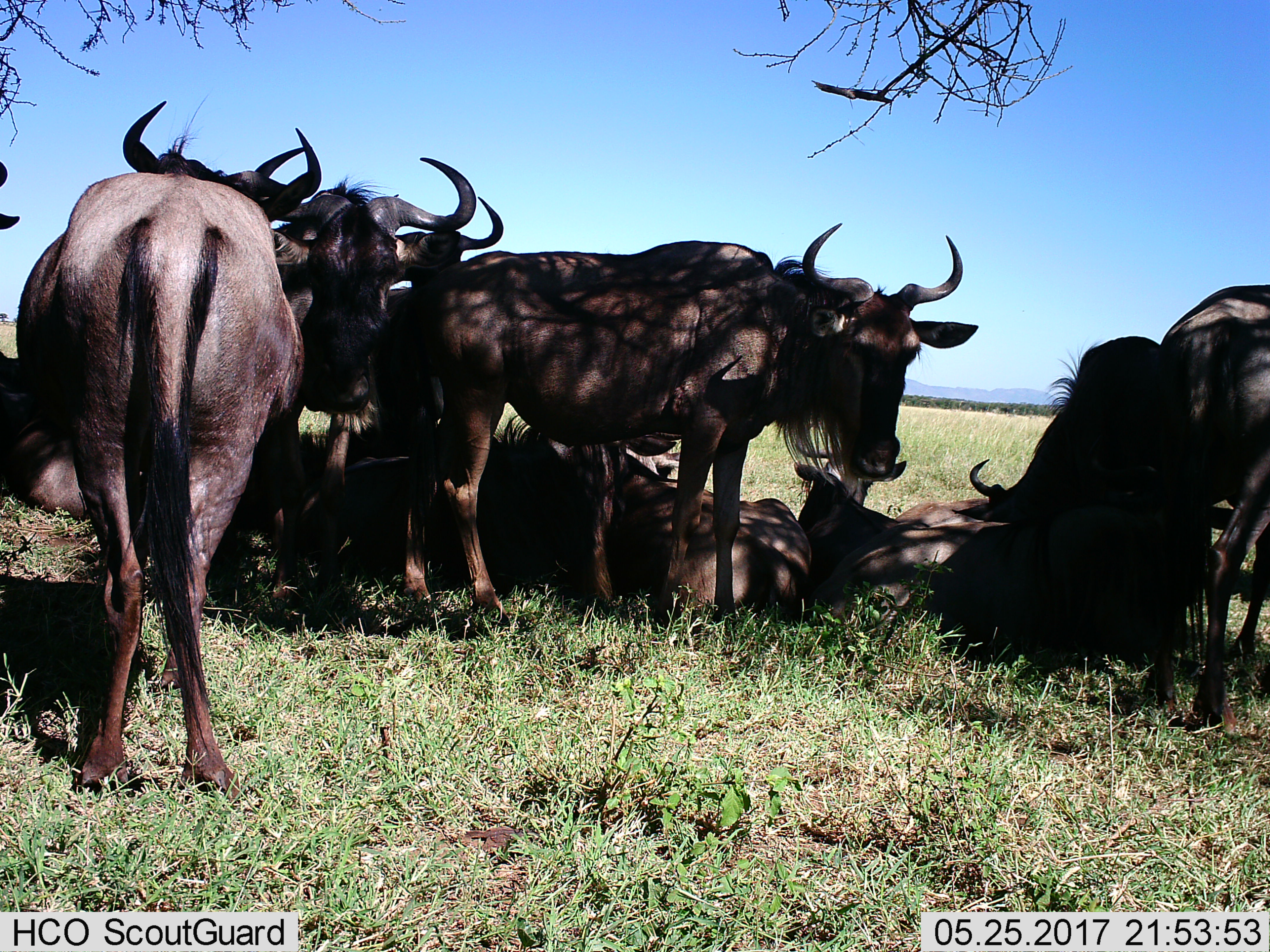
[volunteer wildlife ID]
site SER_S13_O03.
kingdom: Animalia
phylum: Chordata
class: Mammalia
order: Artiodactyla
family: Bovidae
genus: Connochaetes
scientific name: Connochaetes taurinus taurinus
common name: blue wildebeest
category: wildebeestblue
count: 10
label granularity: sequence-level